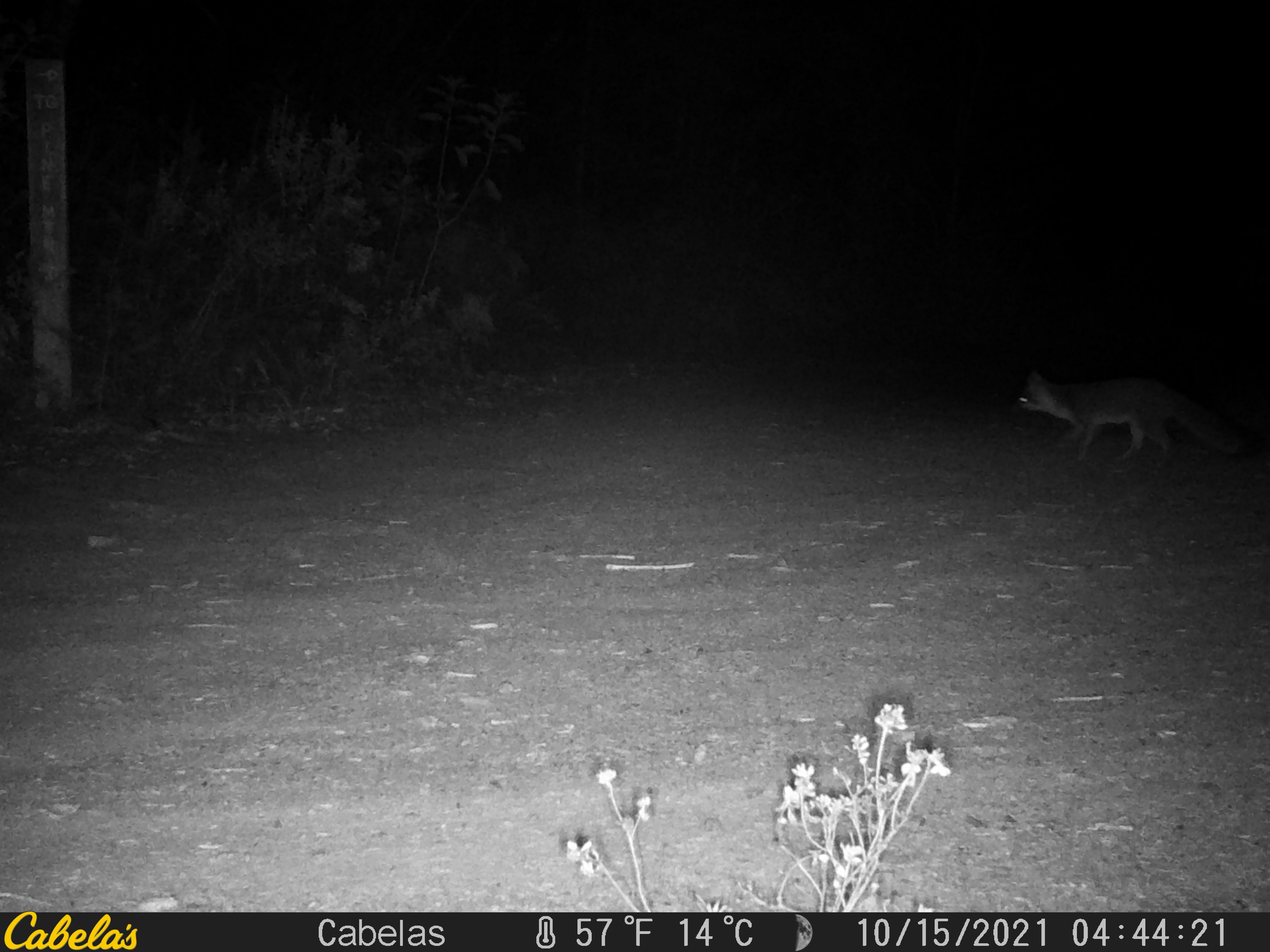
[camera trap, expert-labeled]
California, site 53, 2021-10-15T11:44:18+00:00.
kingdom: Animalia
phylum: Chordata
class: Mammalia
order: Carnivora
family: Canidae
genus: Urocyon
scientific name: Urocyon cinereoargenteus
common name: gray fox